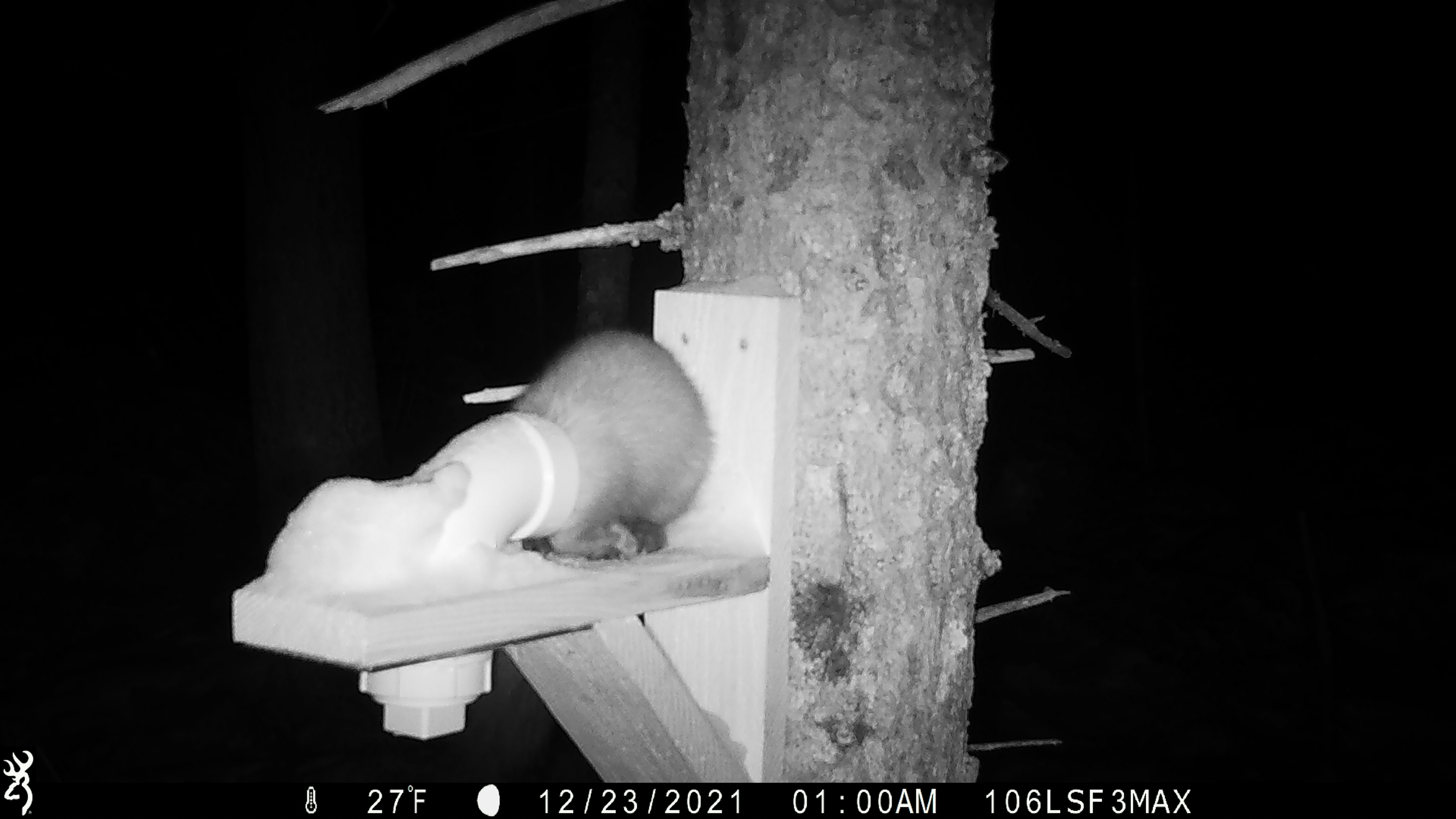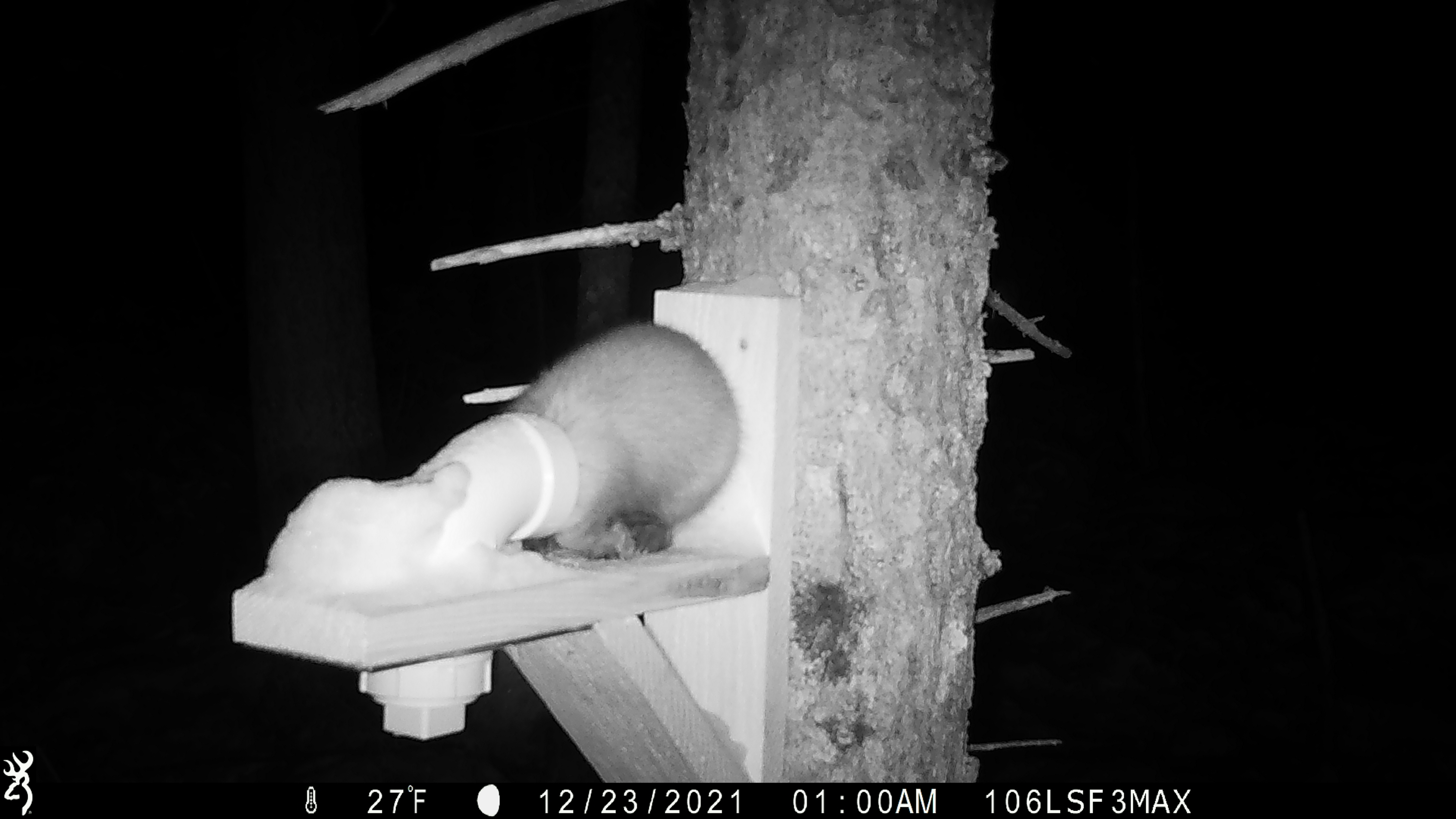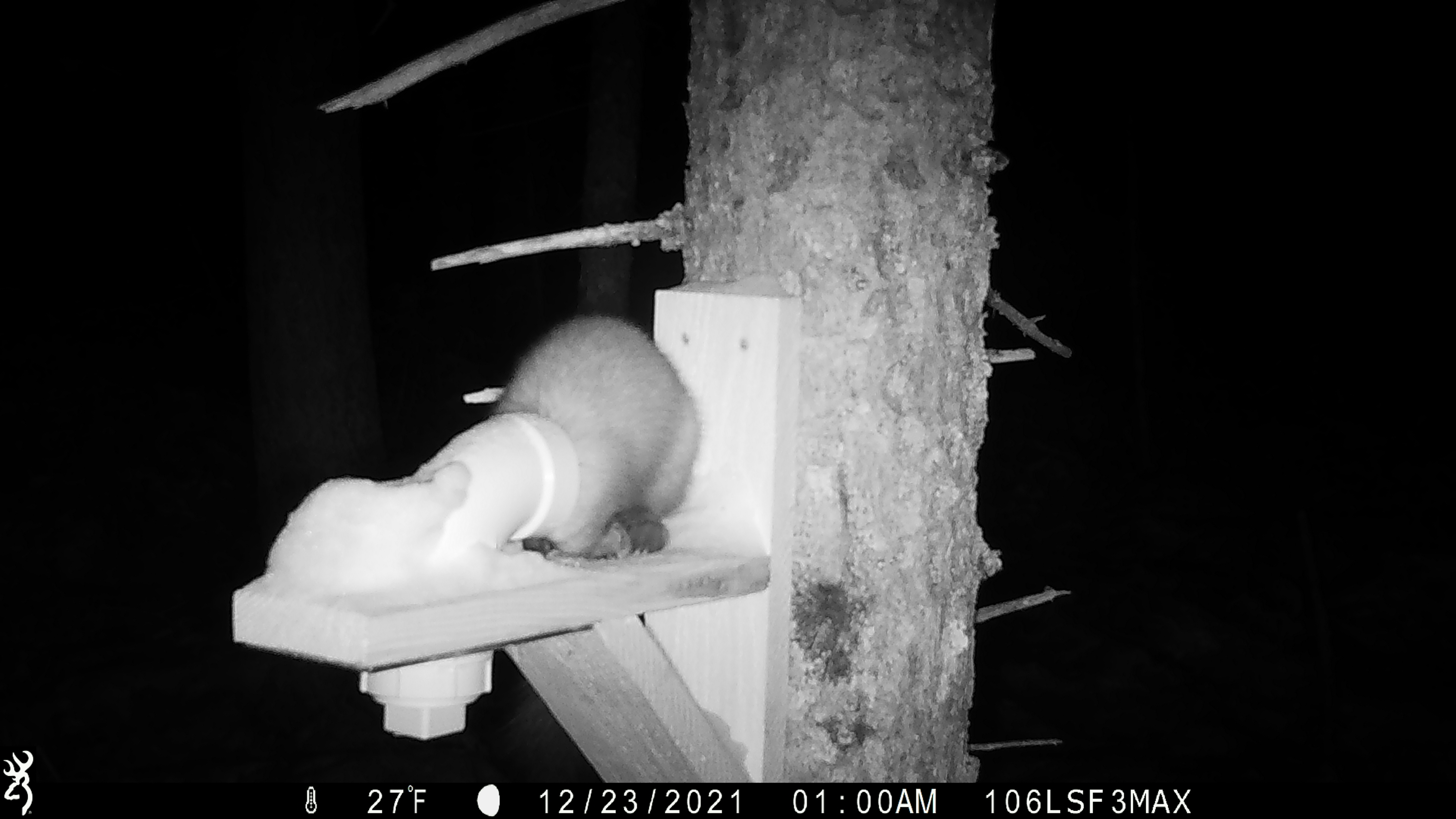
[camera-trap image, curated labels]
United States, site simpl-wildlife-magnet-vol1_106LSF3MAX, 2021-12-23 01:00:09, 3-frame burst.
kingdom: Animalia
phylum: Chordata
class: Mammalia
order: Carnivora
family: Mustelidae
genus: Martes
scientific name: Martes americana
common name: american marten